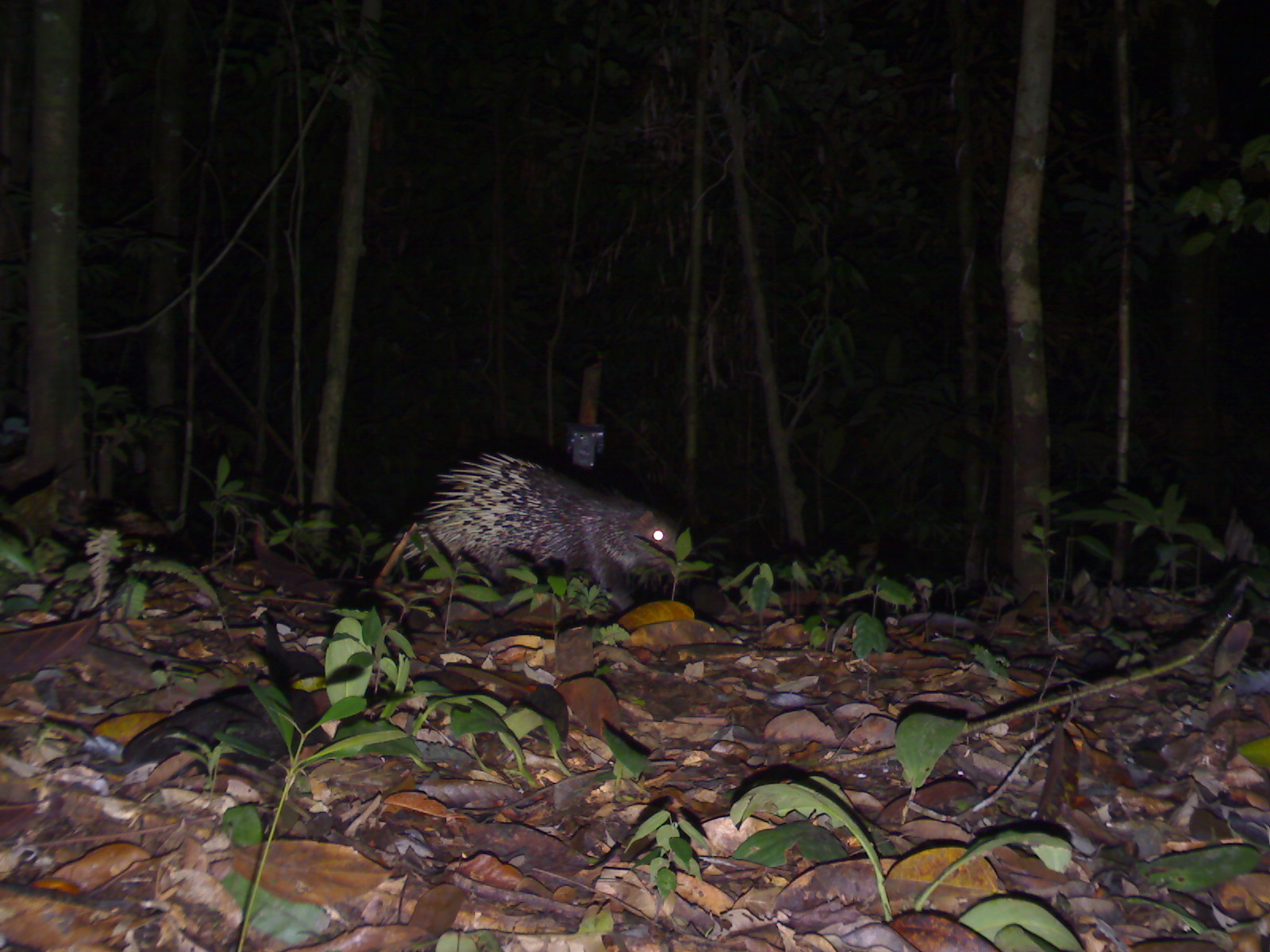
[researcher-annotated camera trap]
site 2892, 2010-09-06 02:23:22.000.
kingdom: Animalia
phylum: Chordata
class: Mammalia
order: Rodentia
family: Hystricidae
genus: Hystrix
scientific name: Hystrix brachyura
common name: east asian porcupine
Hystrix brachyura (east asian porcupine), count 1.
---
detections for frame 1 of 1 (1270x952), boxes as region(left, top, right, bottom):
hystrix brachyura: region(392, 446, 694, 612)